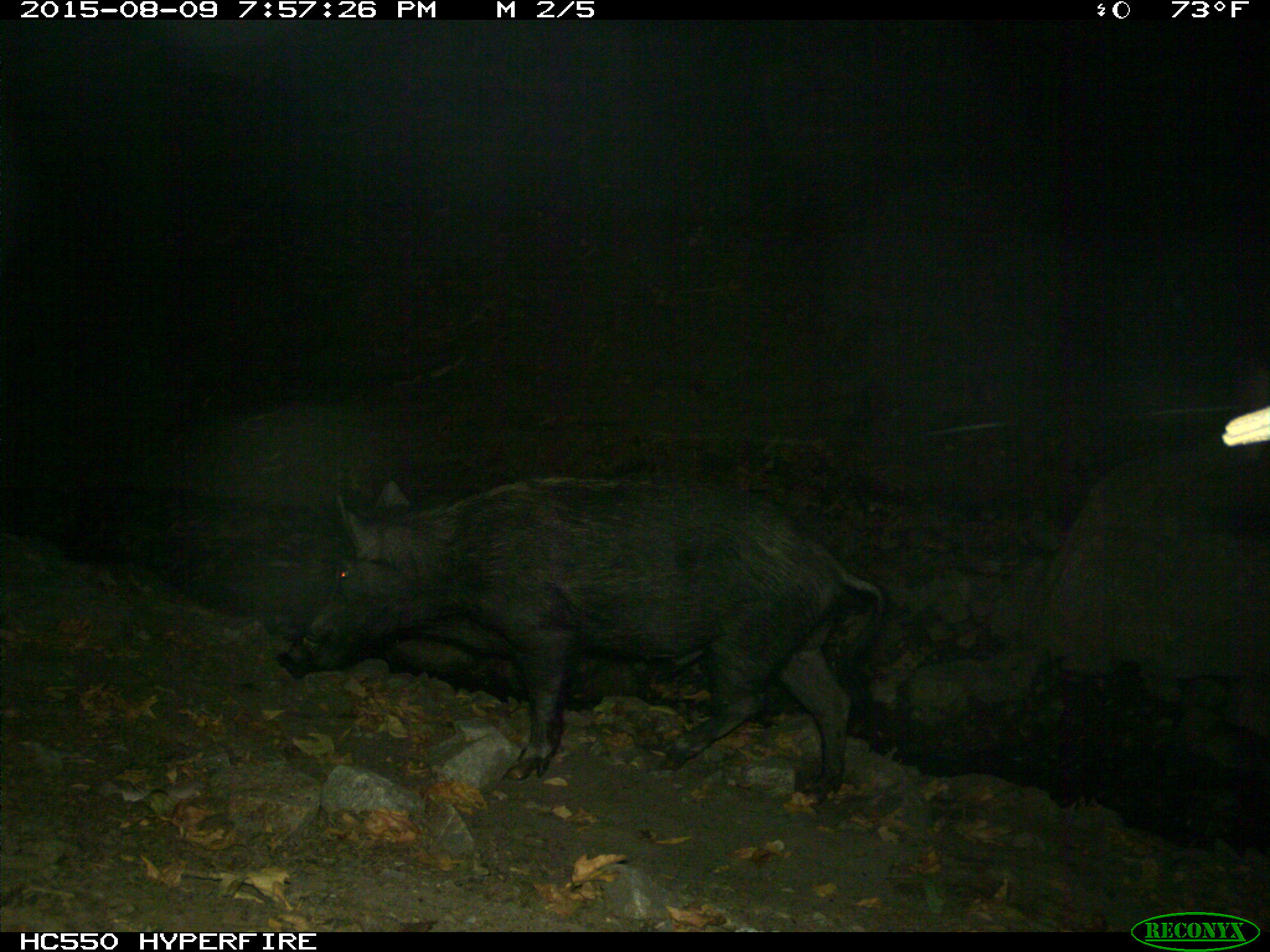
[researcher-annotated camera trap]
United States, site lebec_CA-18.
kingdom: Animalia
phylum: Chordata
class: Mammalia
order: Artiodactyla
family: Suidae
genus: Sus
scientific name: Sus scrofa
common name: wild boar